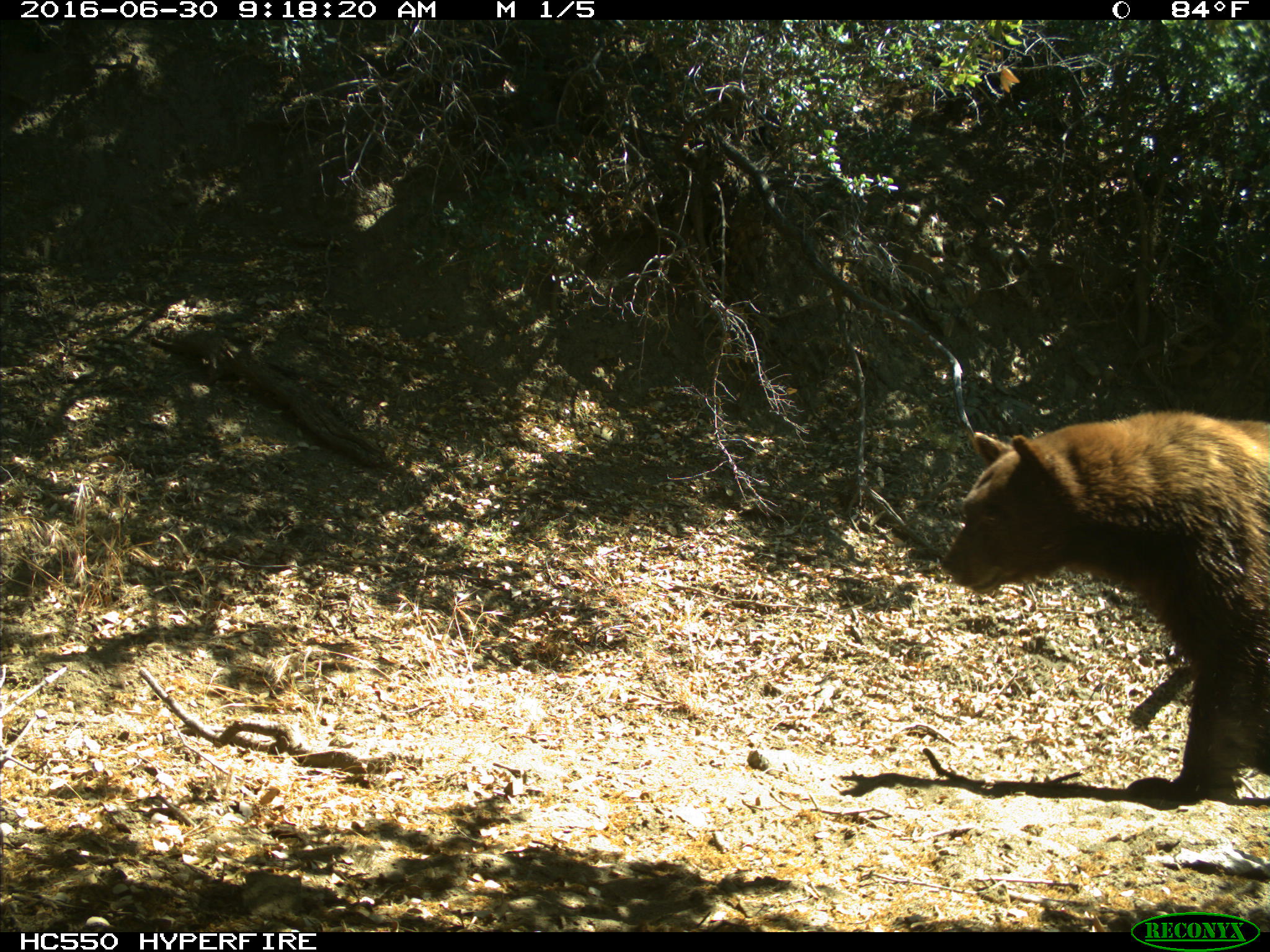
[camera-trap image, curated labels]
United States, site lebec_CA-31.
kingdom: Animalia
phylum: Chordata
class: Mammalia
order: Carnivora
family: Ursidae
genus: Ursus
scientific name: Ursus americanus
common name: american black bear